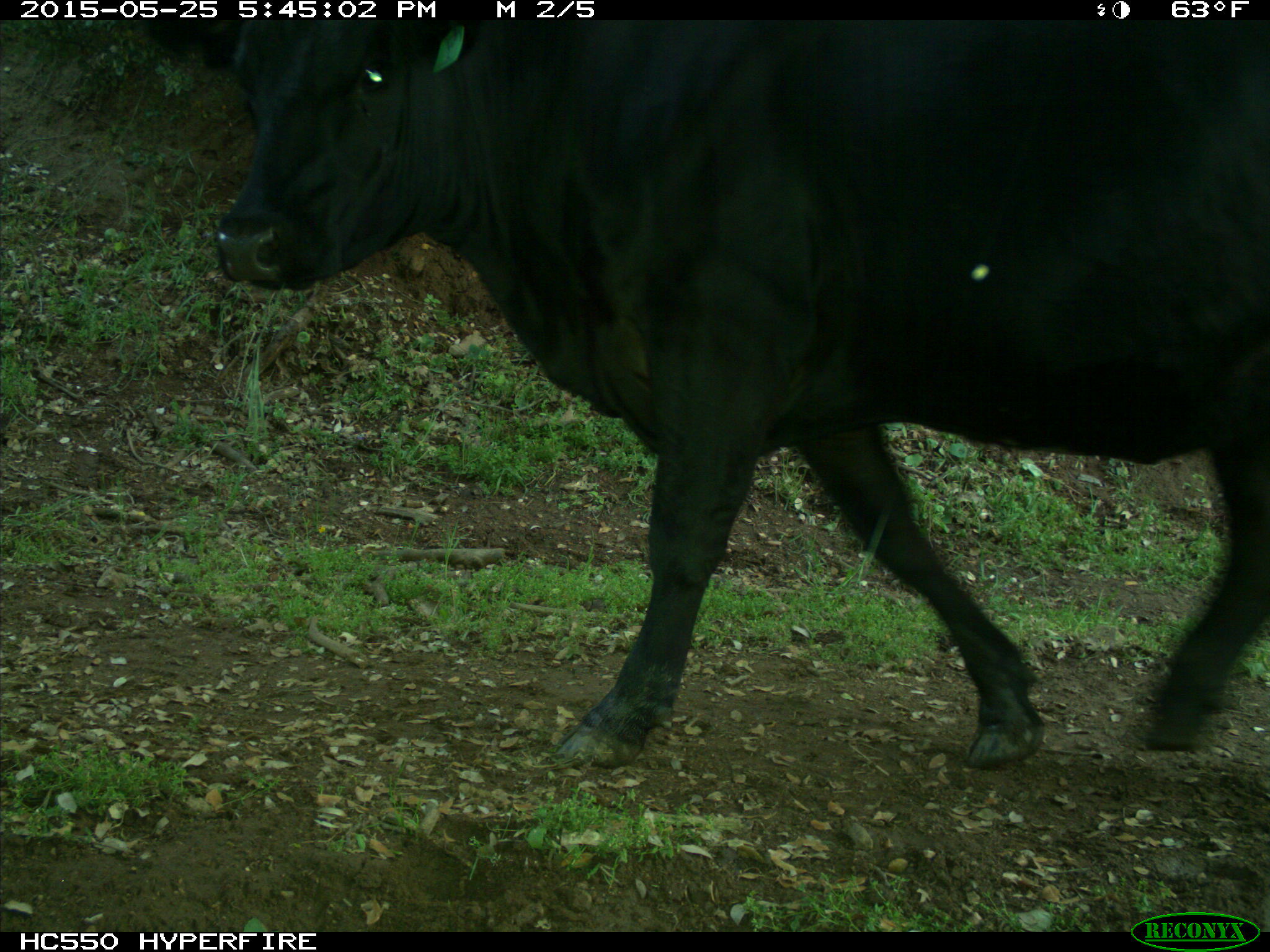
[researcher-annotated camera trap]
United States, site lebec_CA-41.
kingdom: Animalia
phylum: Chordata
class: Mammalia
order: Artiodactyla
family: Bovidae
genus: Bos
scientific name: Bos taurus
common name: domestic cow